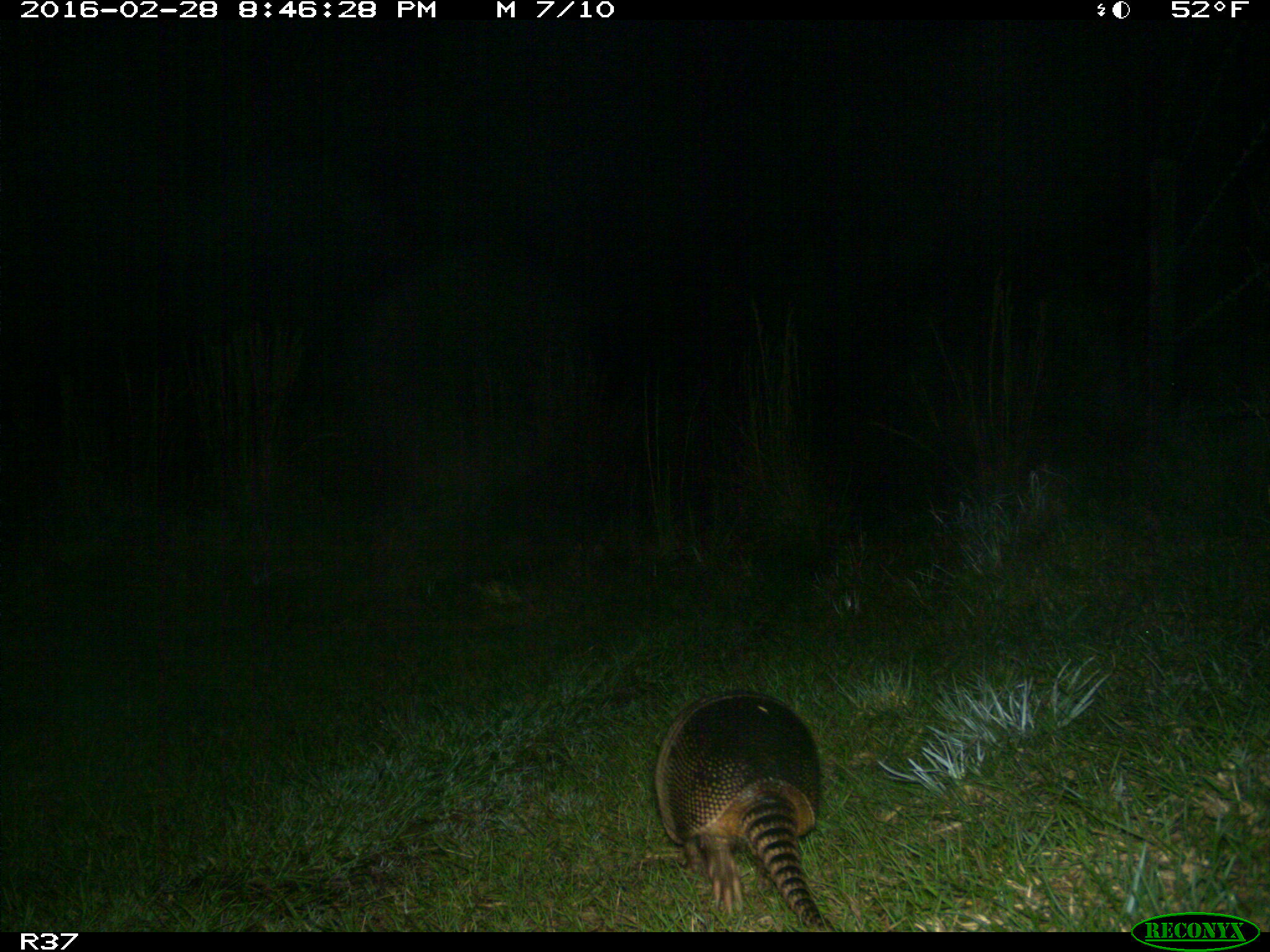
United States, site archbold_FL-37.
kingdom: Animalia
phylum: Chordata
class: Mammalia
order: Cingulata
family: Dasypodidae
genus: Dasypus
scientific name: Dasypus novemcinctus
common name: nine-banded armadillo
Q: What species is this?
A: Dasypus novemcinctus (nine-banded armadillo).